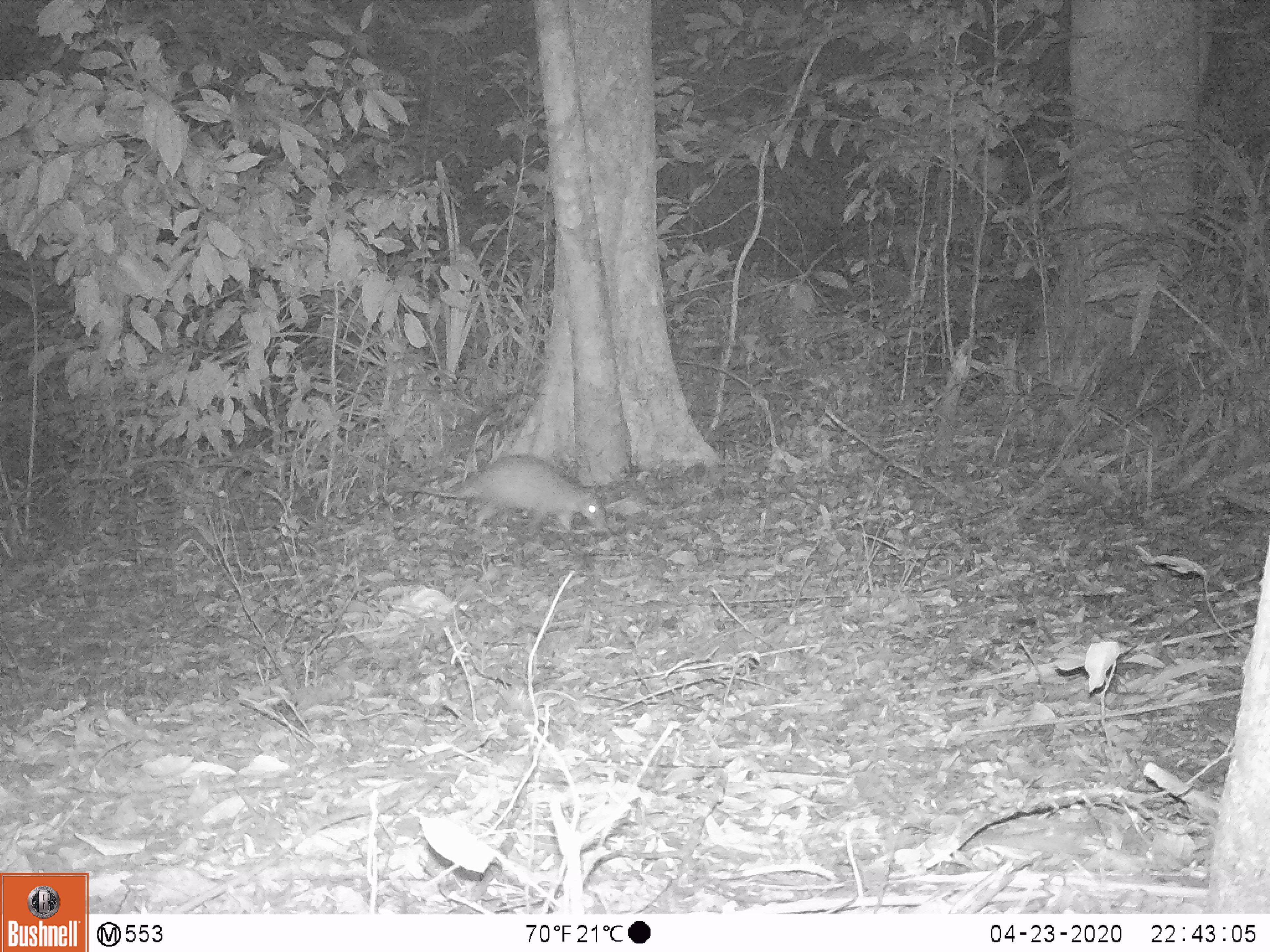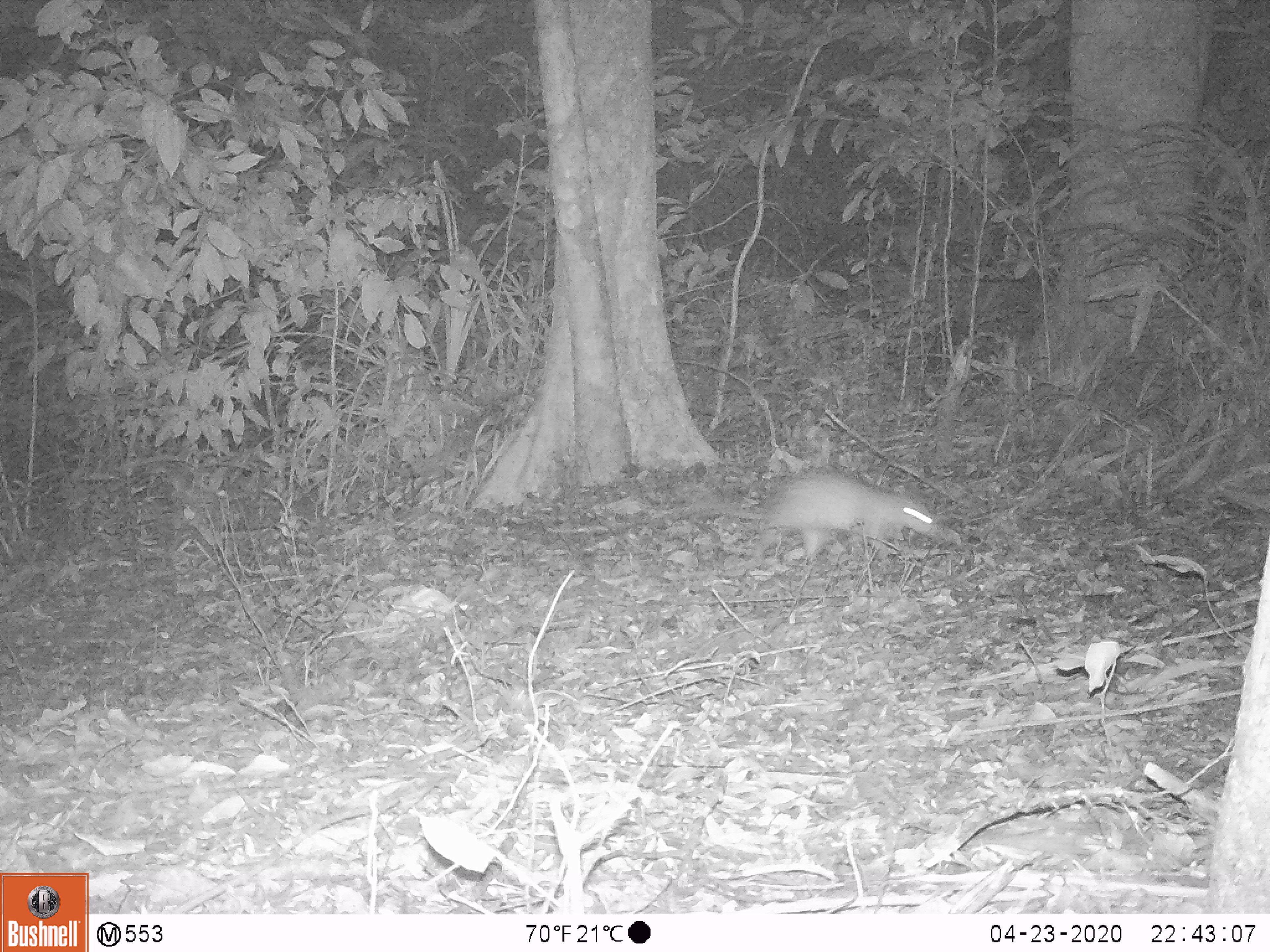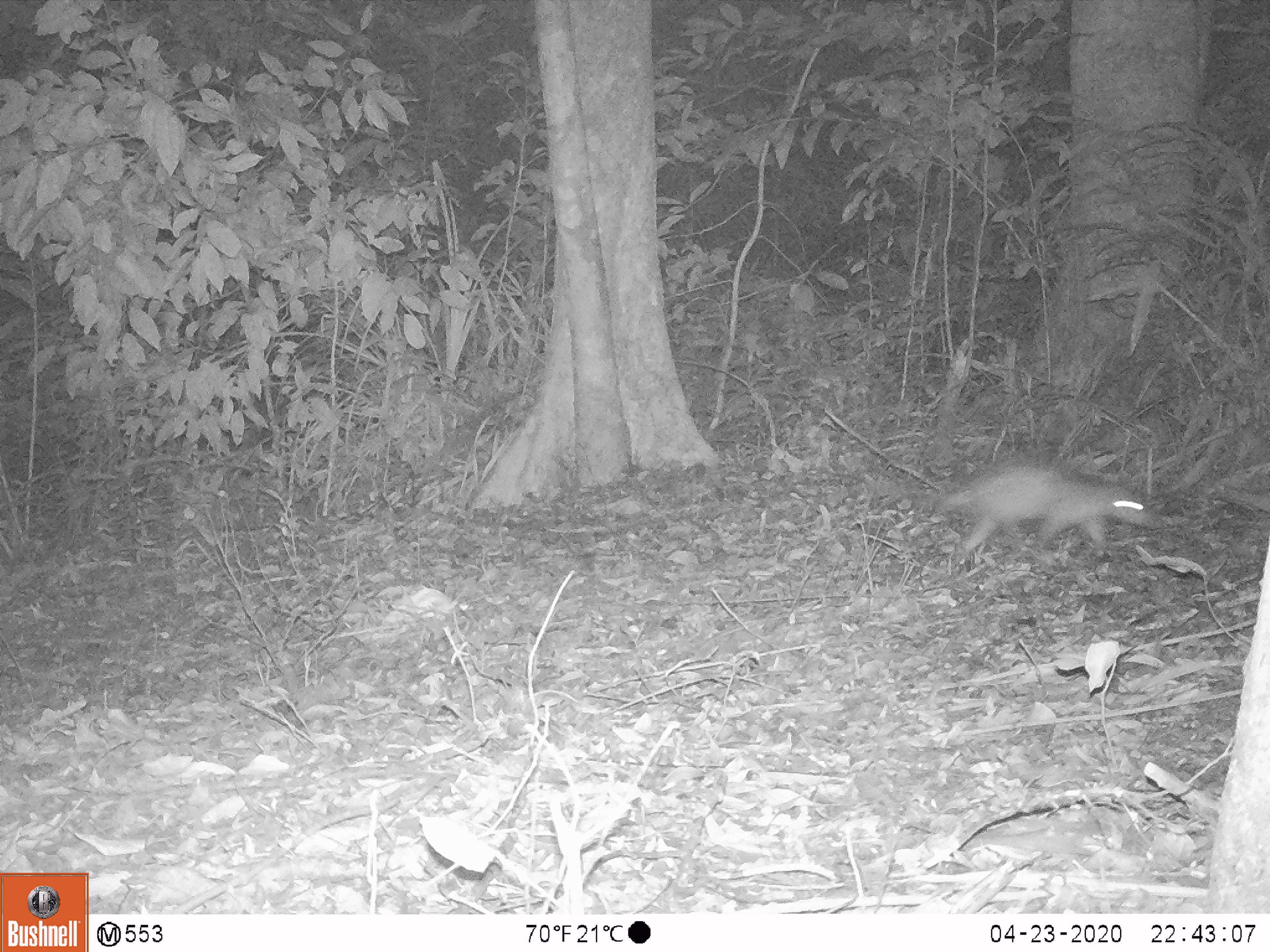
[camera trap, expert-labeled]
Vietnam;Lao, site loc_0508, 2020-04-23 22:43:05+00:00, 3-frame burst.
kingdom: Animalia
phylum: Chordata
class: Mammalia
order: Rodentia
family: Hystricidae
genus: Atherurus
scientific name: Atherurus macrourus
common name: asiatic brush-tailed porcupine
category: asiatic brush tailed porcupine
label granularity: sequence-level